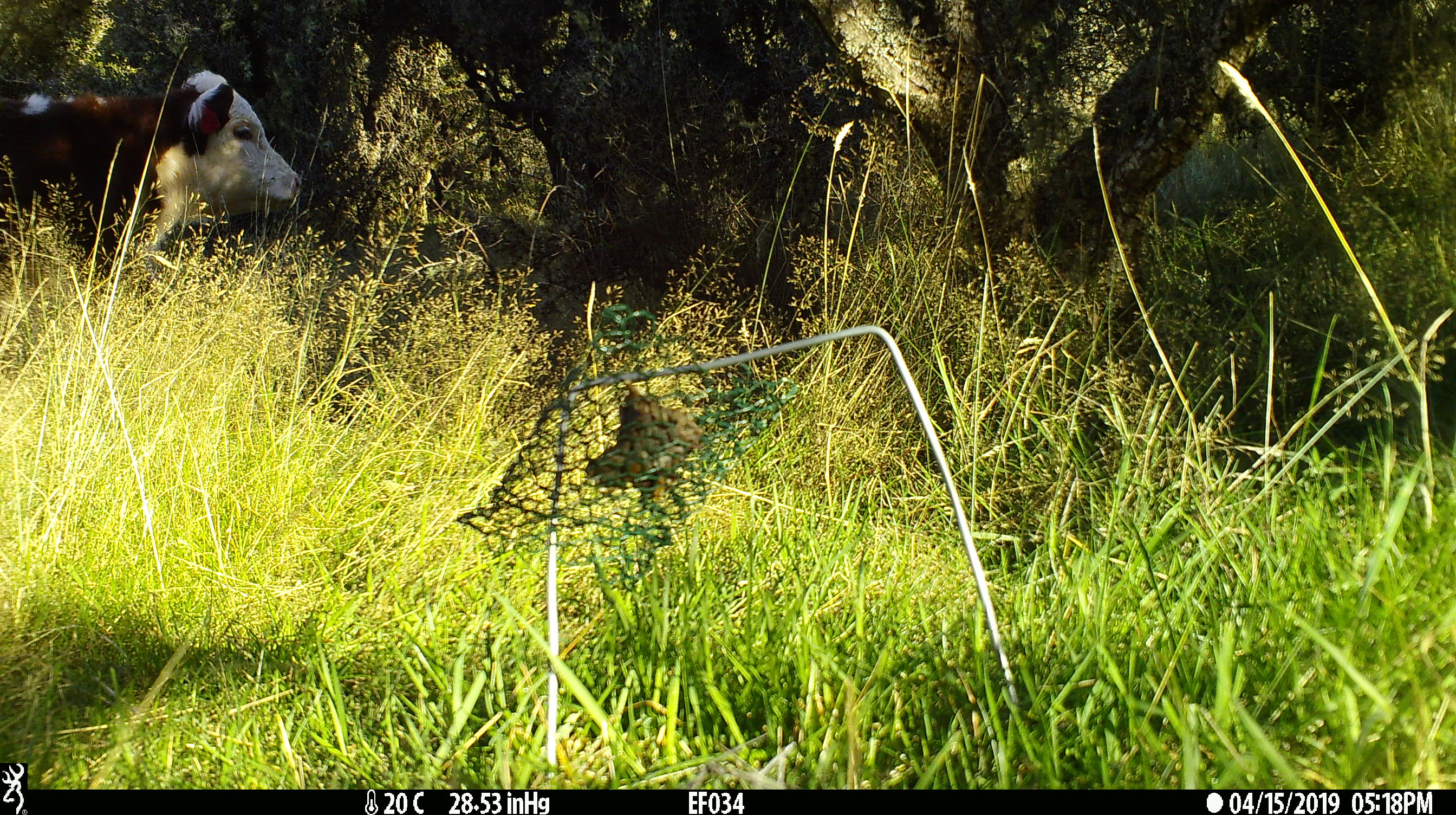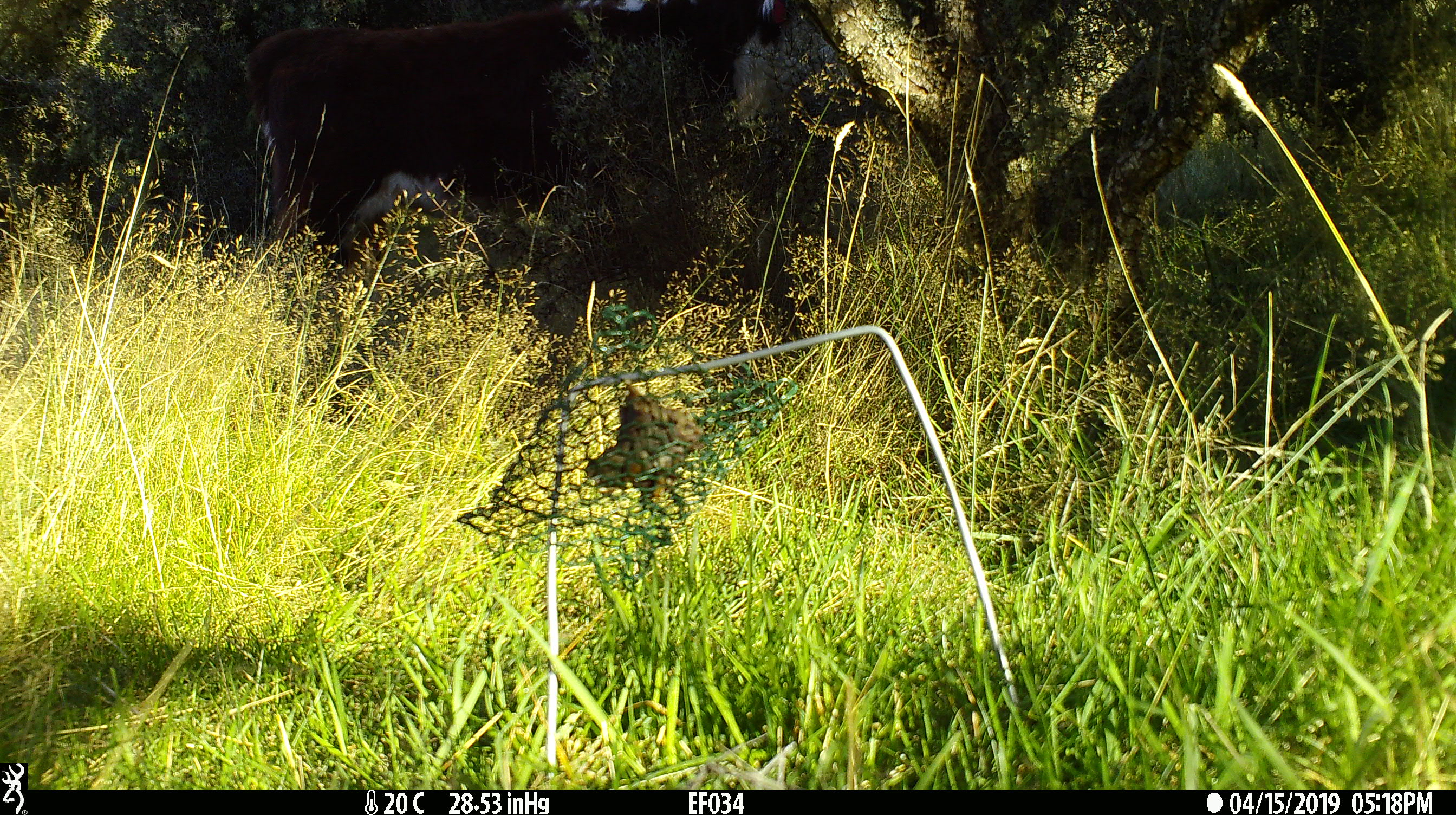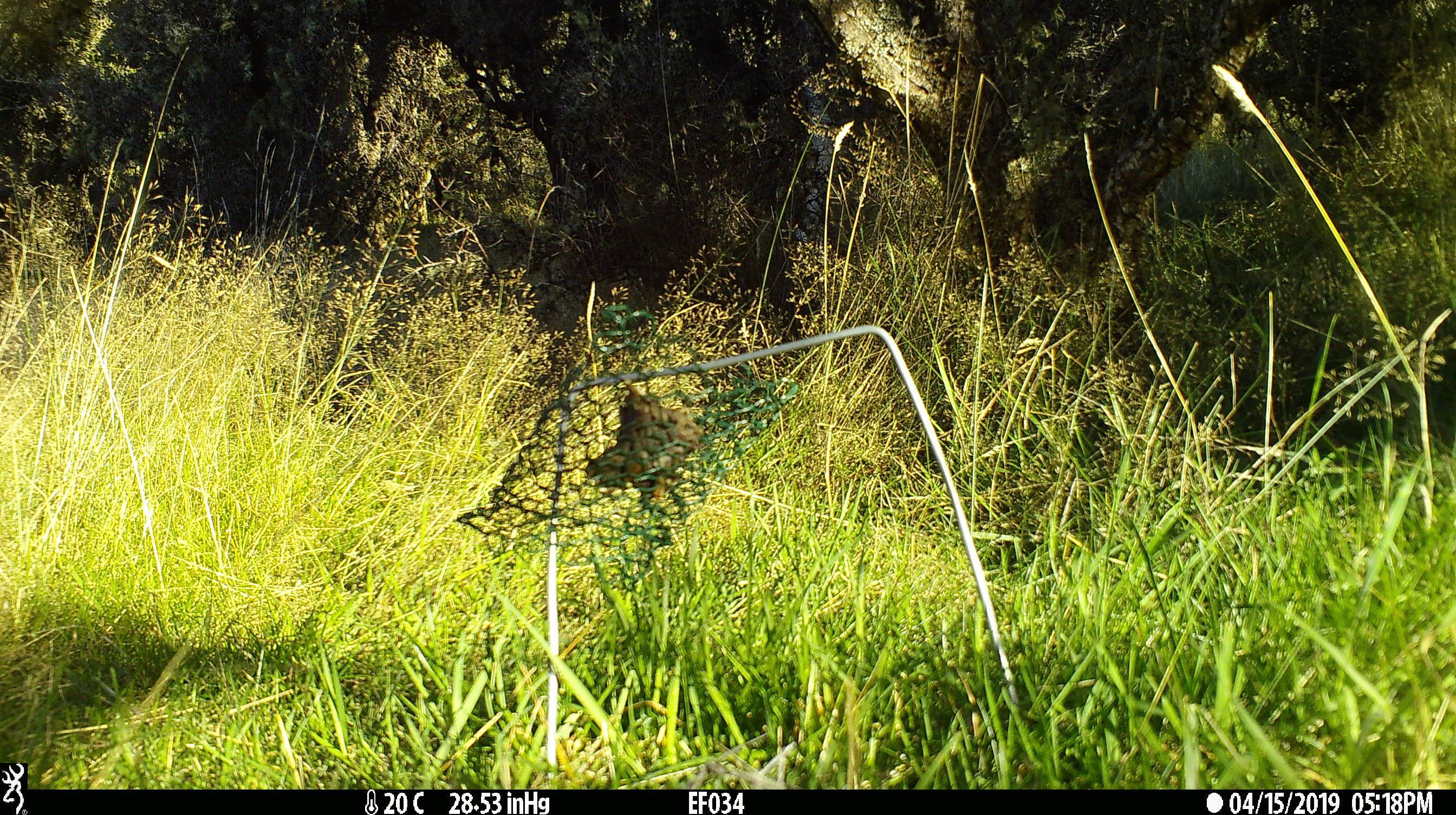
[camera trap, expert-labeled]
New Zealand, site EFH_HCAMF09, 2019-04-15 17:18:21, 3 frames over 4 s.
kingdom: Animalia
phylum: Chordata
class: Mammalia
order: Artiodactyla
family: Bovidae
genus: Bos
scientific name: Bos taurus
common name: domestic cow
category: cow